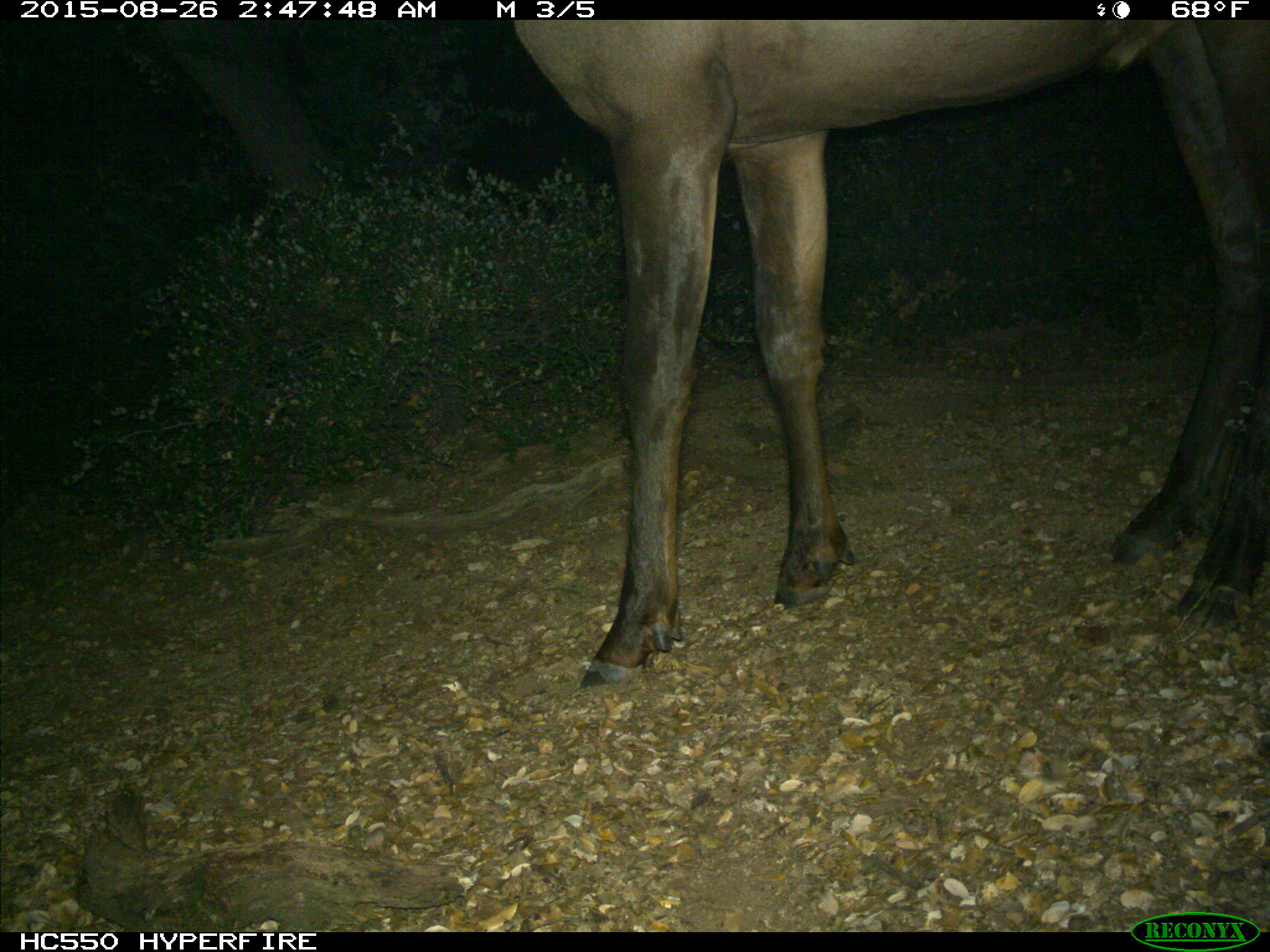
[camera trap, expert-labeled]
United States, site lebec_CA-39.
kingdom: Animalia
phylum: Chordata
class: Mammalia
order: Artiodactyla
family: Cervidae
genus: Cervus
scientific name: Cervus canadensis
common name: elk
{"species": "Cervus canadensis (elk)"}